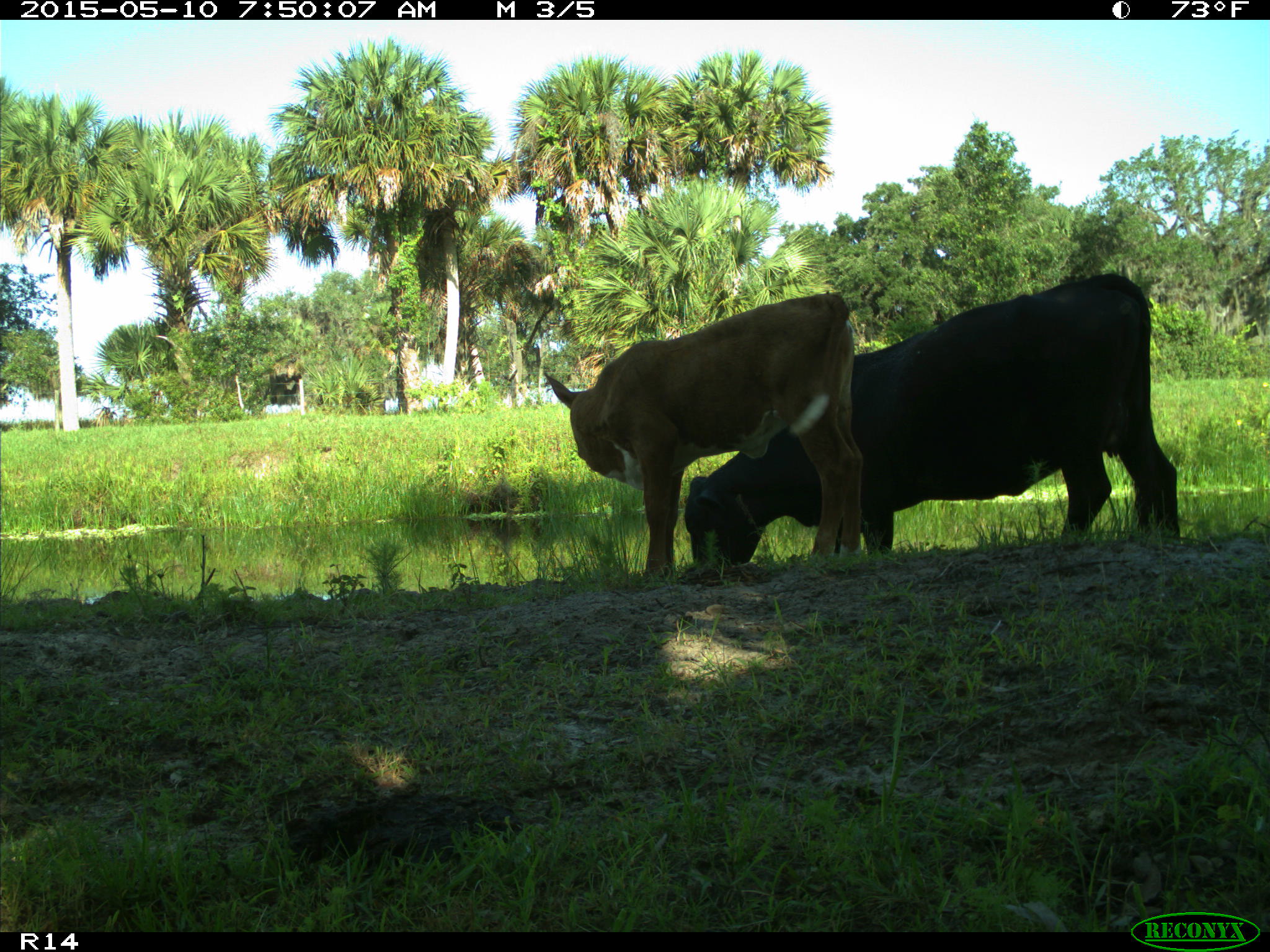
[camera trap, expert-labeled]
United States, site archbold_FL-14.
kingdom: Animalia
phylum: Chordata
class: Mammalia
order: Artiodactyla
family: Bovidae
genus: Bos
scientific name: Bos taurus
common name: domestic cow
Bos taurus (domestic cow).